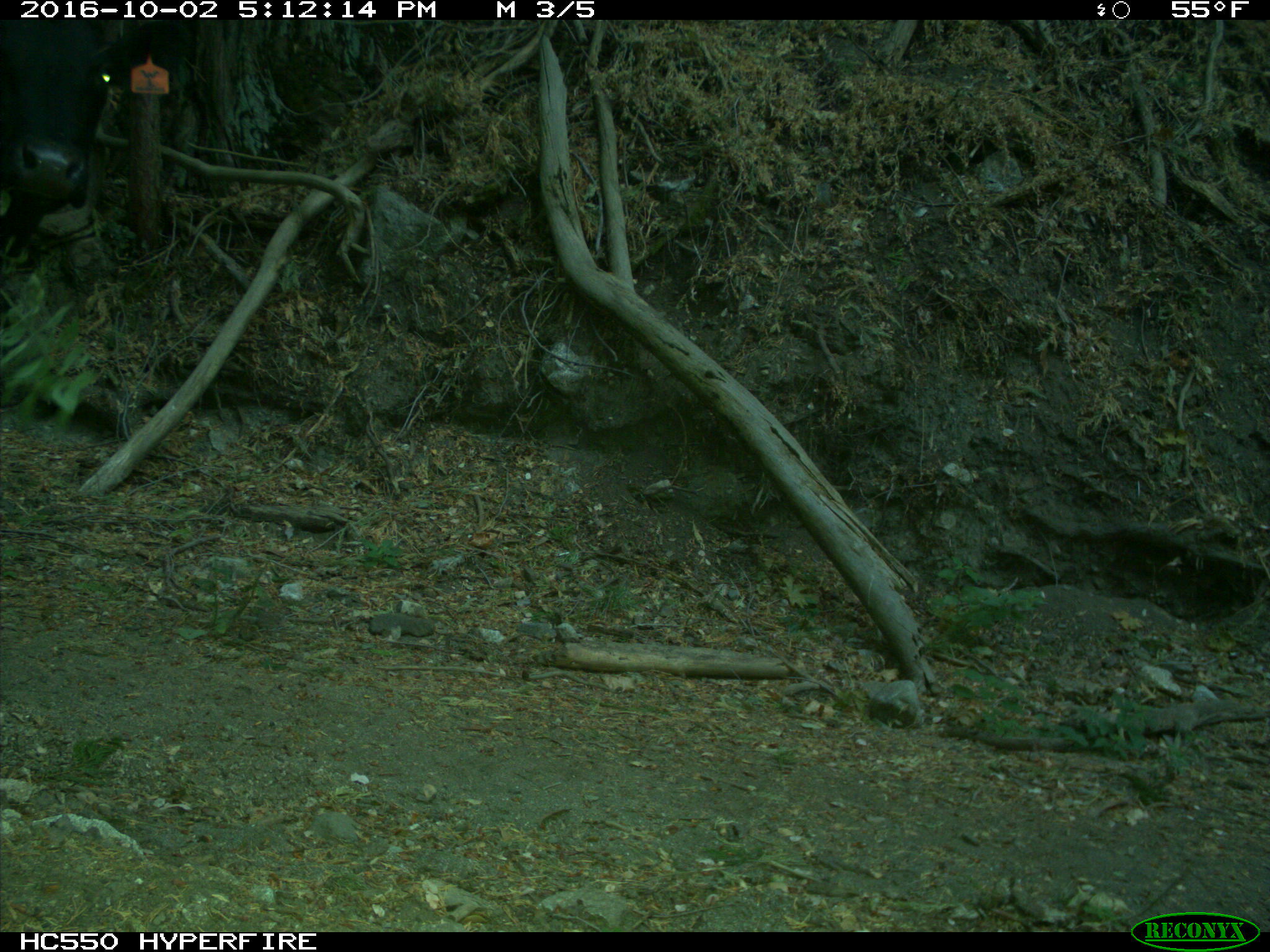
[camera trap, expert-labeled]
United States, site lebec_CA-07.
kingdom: Animalia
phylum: Chordata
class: Mammalia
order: Artiodactyla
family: Bovidae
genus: Bos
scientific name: Bos taurus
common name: domestic cow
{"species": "Bos taurus (domestic cow)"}